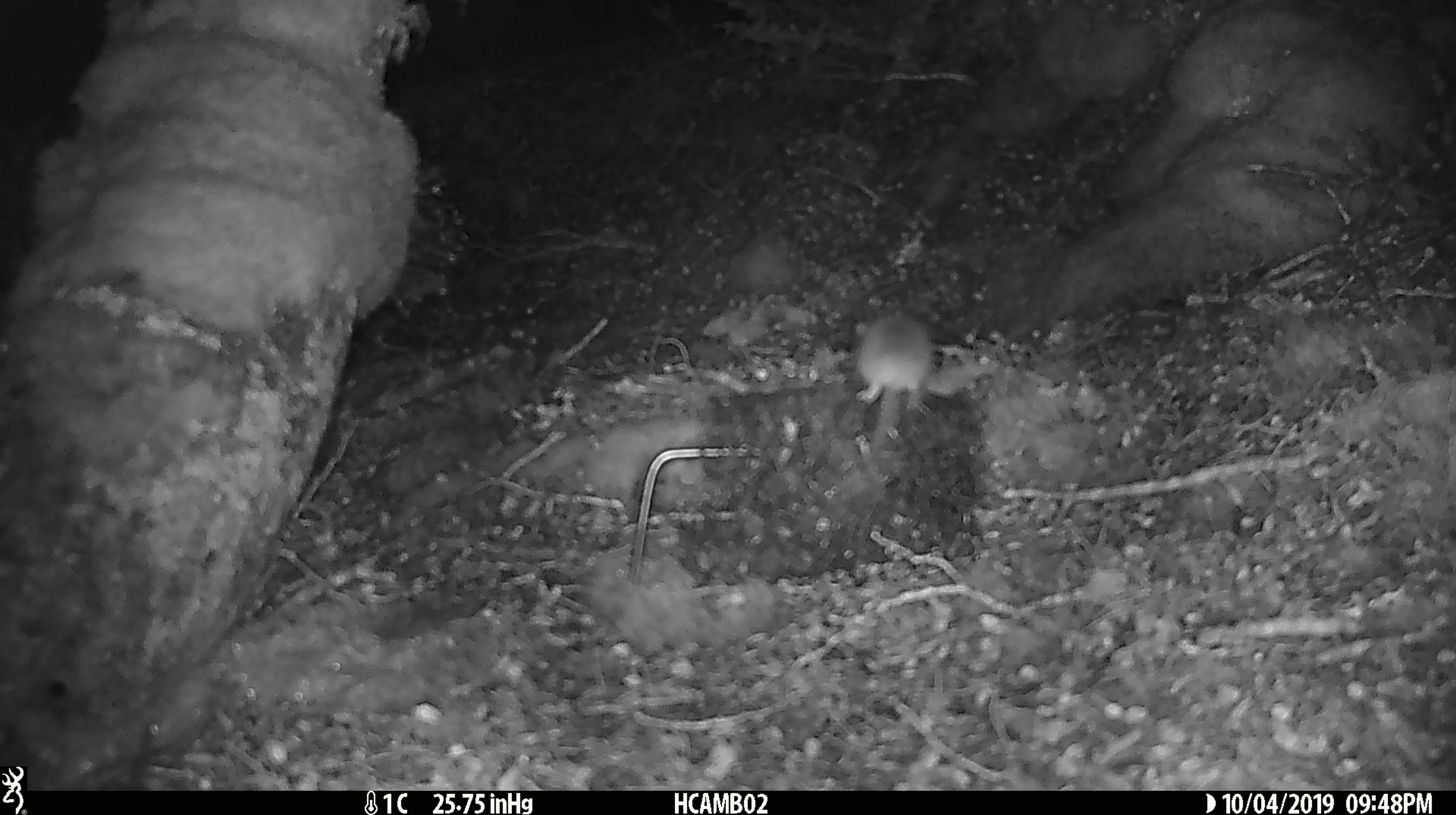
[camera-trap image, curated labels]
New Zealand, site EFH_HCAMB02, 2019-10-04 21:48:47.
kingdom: Animalia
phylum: Chordata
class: Mammalia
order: Rodentia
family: Muridae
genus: Mus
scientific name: Mus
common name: mouse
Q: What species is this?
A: Mouse (Mus).